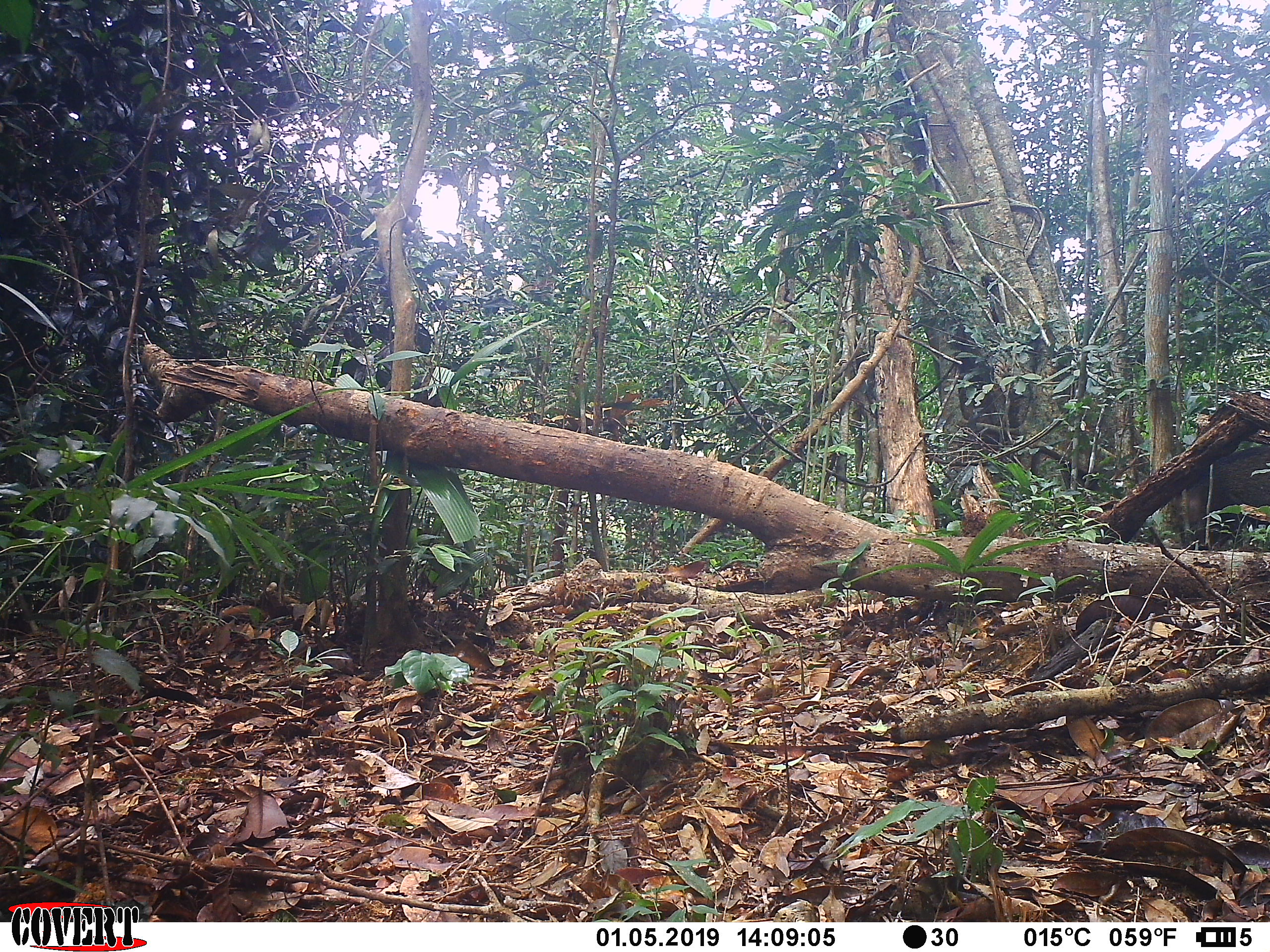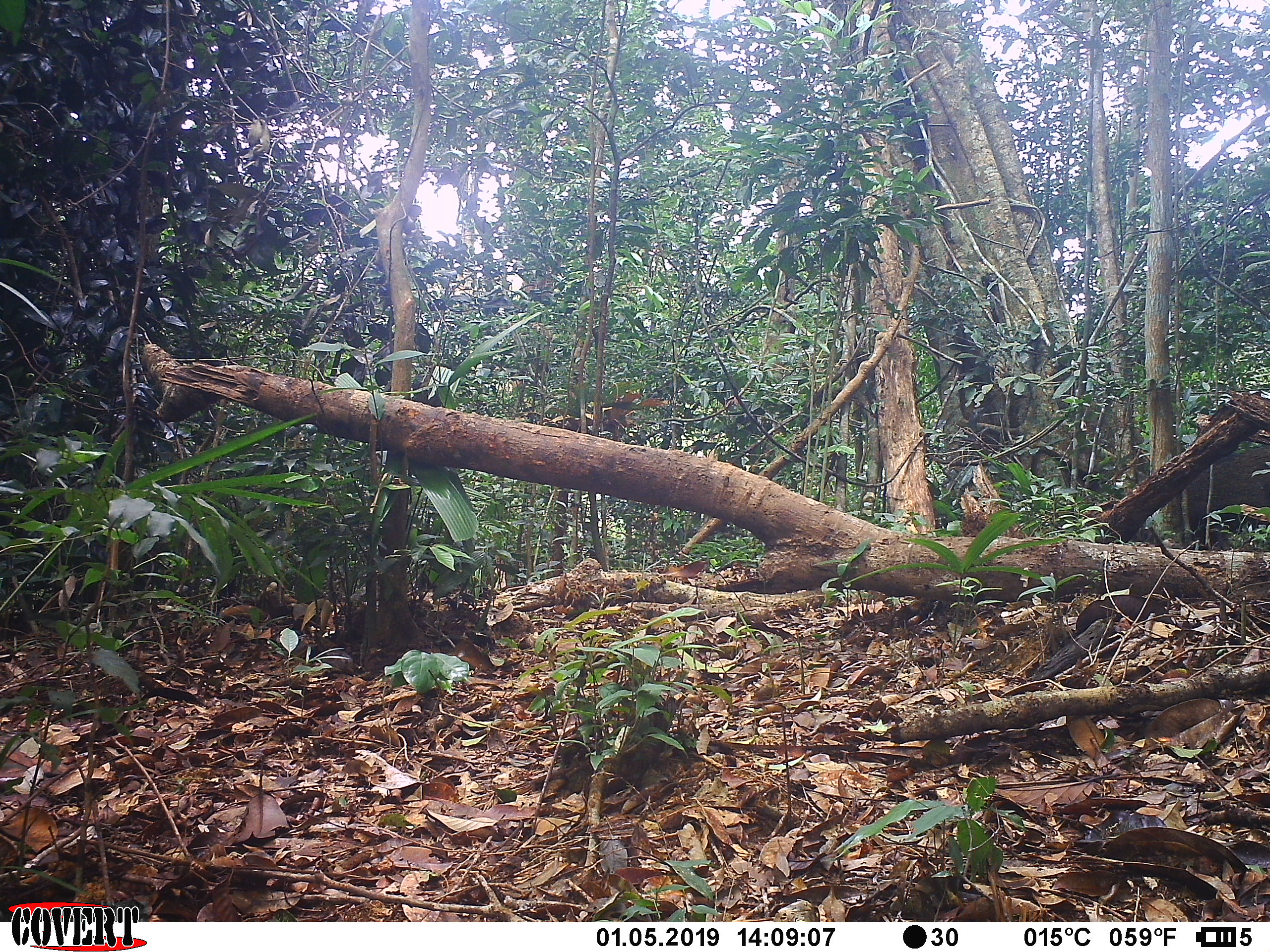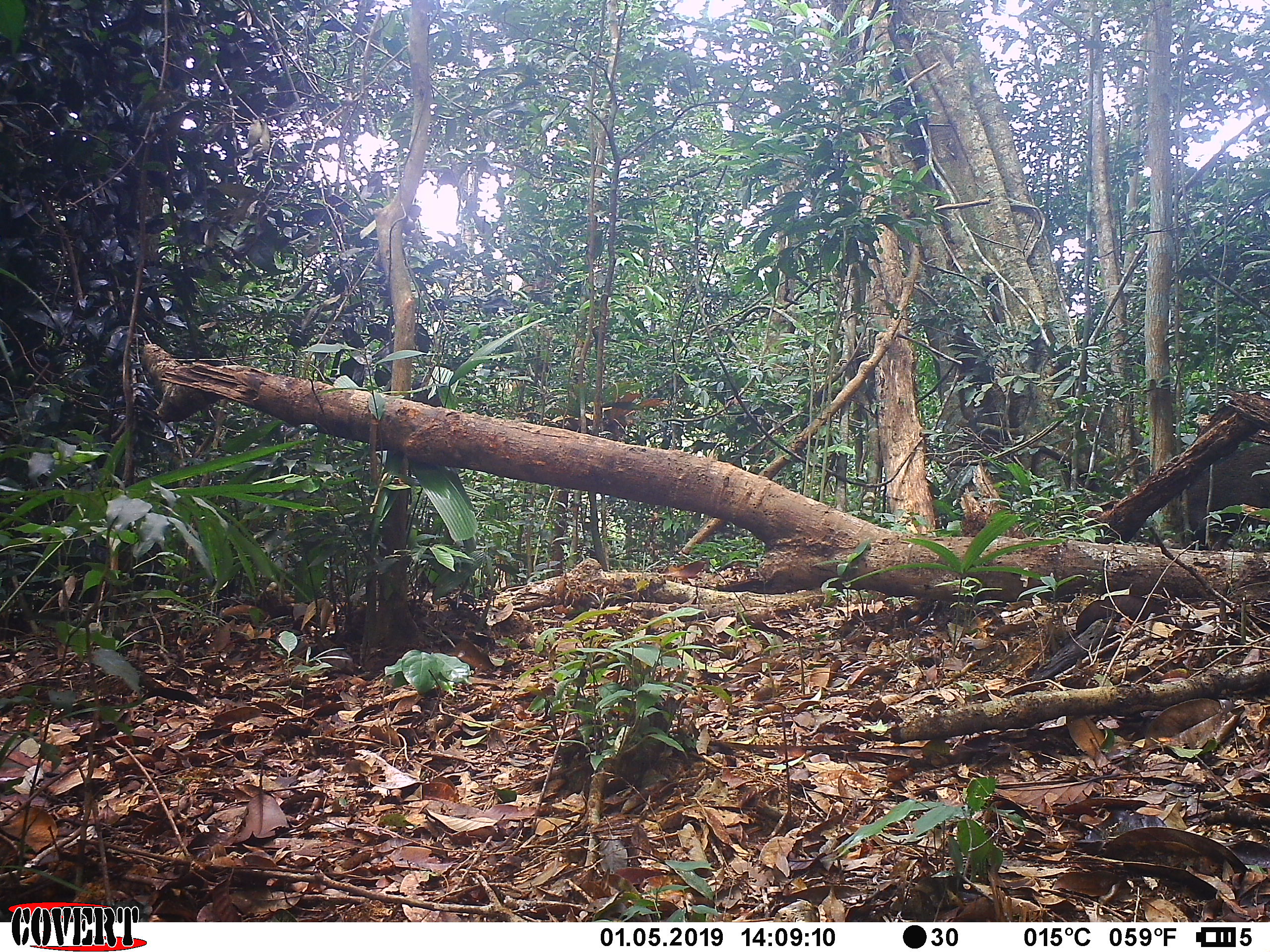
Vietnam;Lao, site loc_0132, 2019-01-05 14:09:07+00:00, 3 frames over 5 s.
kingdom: Animalia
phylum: Chordata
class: Mammalia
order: Artiodactyla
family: Suidae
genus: Sus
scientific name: Sus scrofa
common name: eurasian wild pig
Eurasian wild pig (Sus scrofa). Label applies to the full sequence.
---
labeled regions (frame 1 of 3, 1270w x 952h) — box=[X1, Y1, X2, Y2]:
eurasian wild pig: box=[1171, 442, 1270, 539]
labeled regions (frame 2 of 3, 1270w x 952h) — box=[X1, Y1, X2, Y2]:
eurasian wild pig: box=[1164, 441, 1270, 544]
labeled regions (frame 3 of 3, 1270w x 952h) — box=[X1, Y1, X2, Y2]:
eurasian wild pig: box=[1160, 444, 1267, 549]